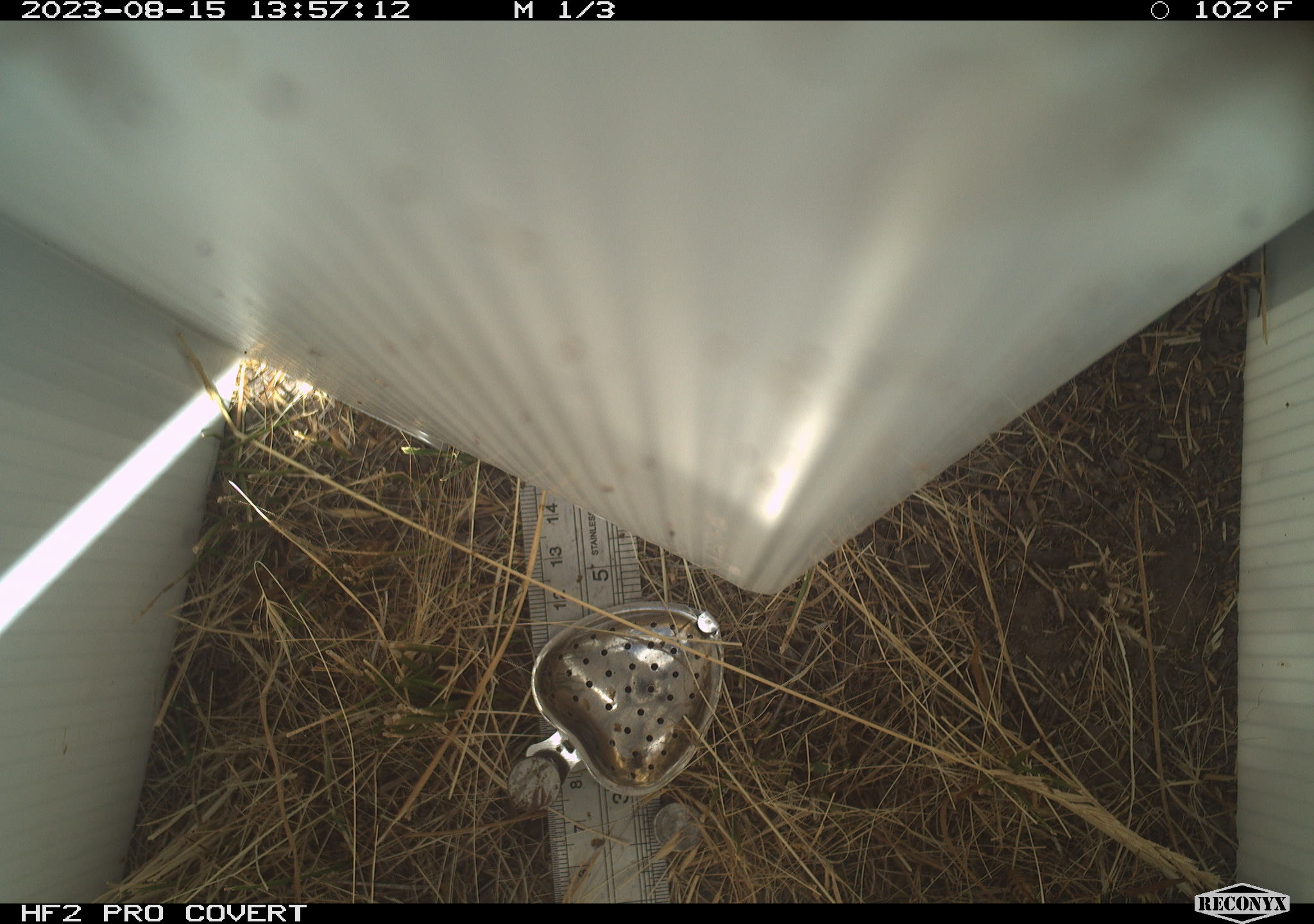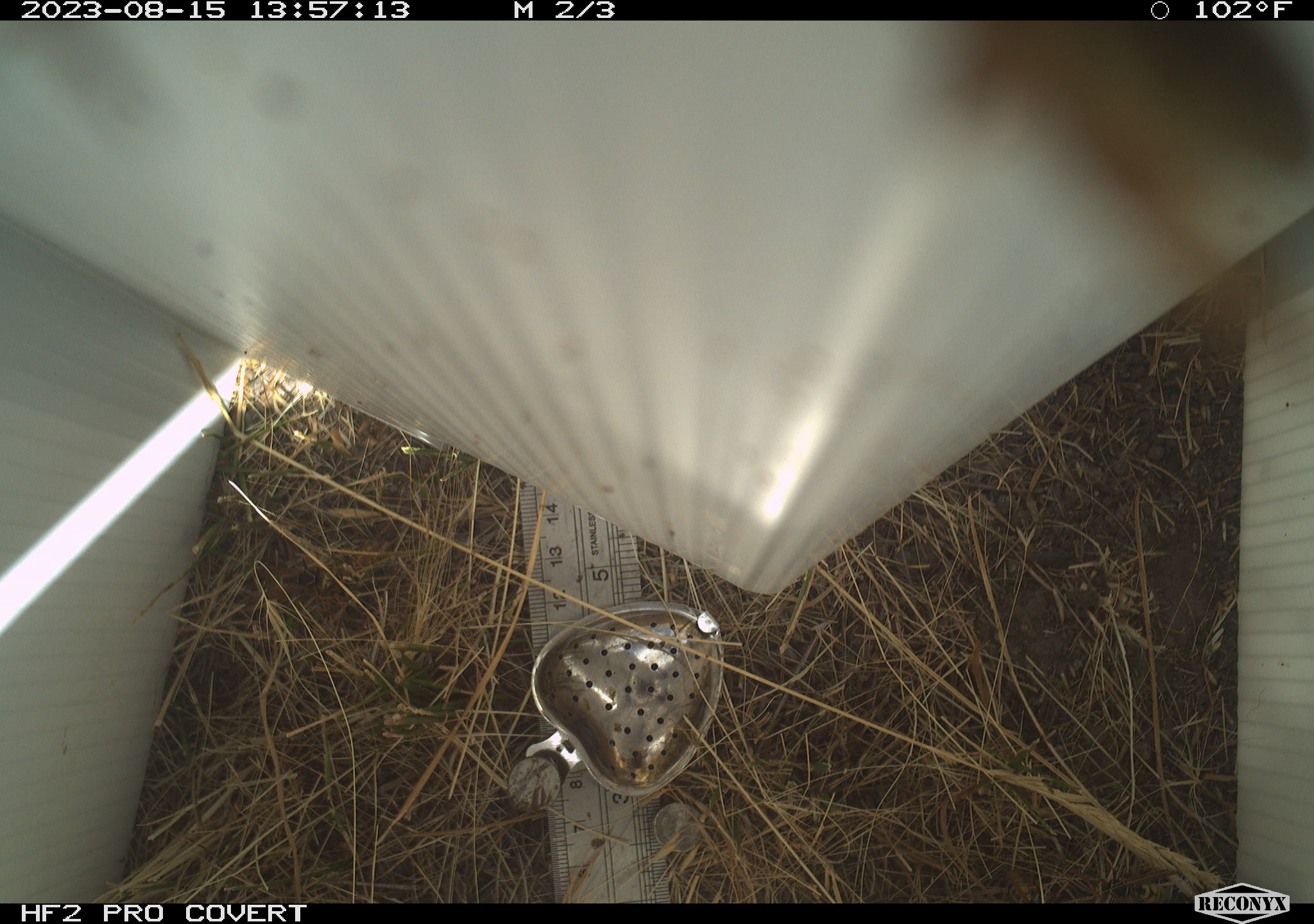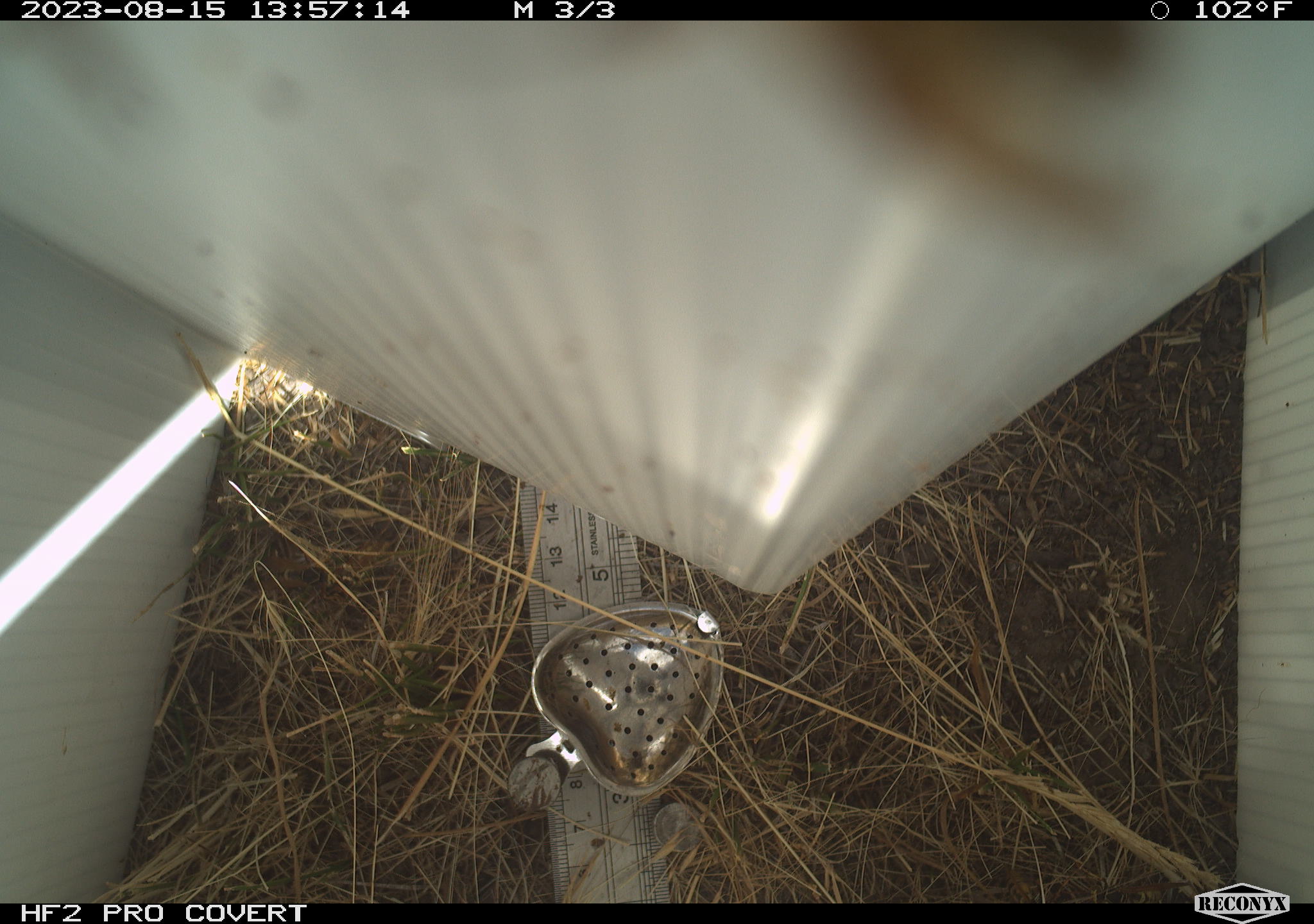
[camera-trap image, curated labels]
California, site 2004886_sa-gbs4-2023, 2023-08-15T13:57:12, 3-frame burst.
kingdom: Animalia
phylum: Arthropoda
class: Insecta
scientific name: Insecta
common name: insect